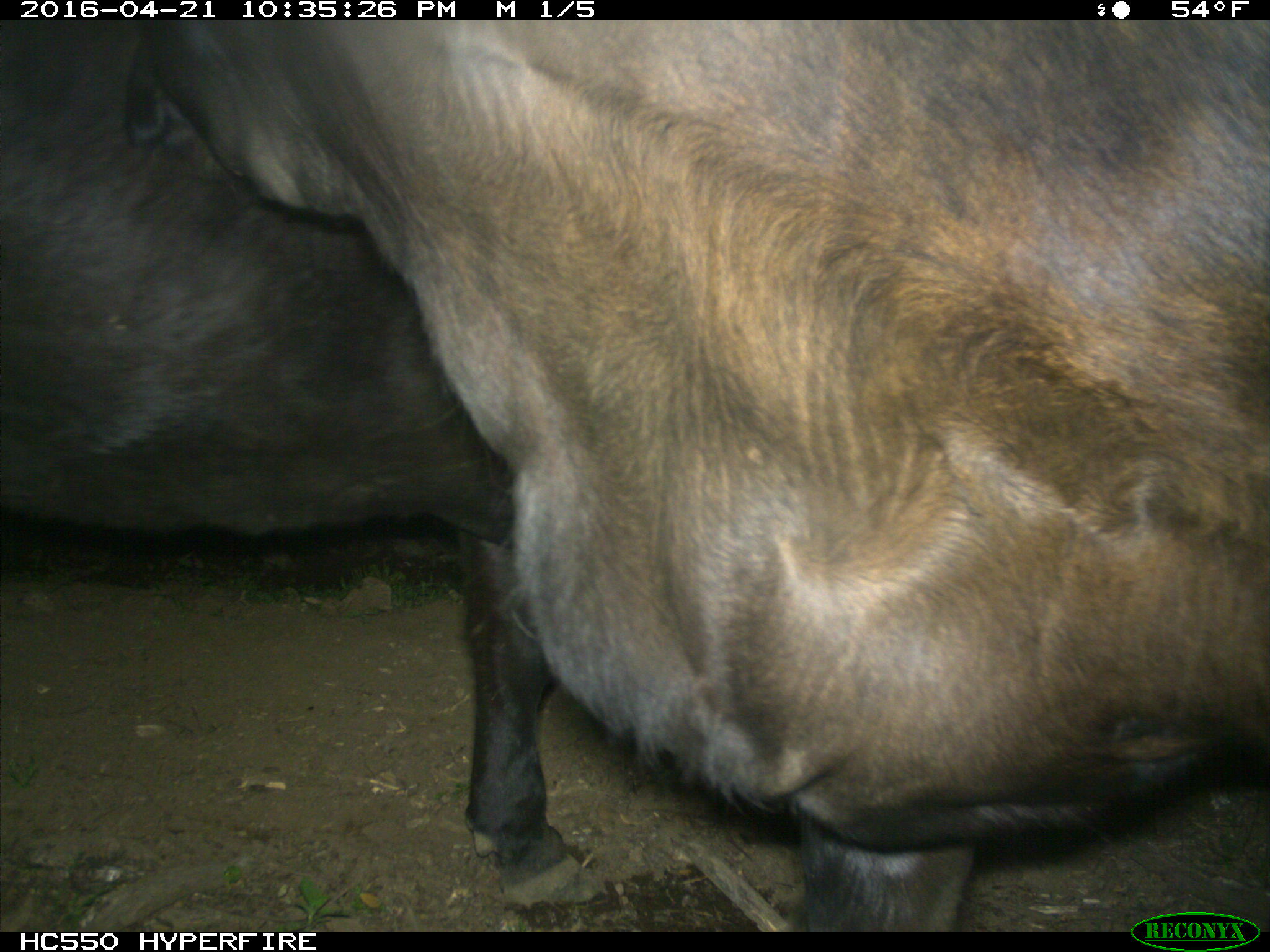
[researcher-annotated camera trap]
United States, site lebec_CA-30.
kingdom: Animalia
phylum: Chordata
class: Mammalia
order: Artiodactyla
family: Bovidae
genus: Bos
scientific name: Bos taurus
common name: domestic cow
Bos taurus (domestic cow).